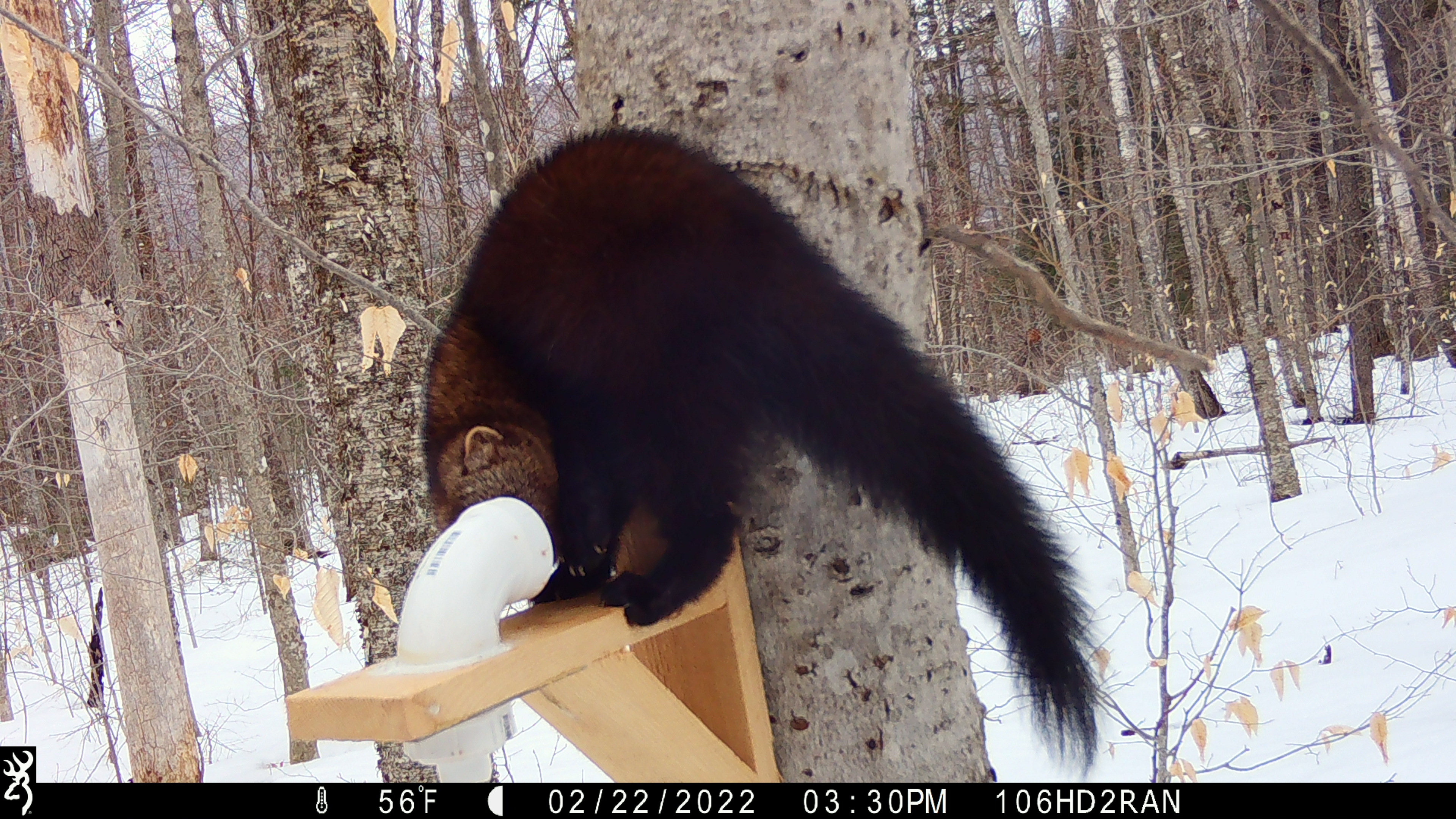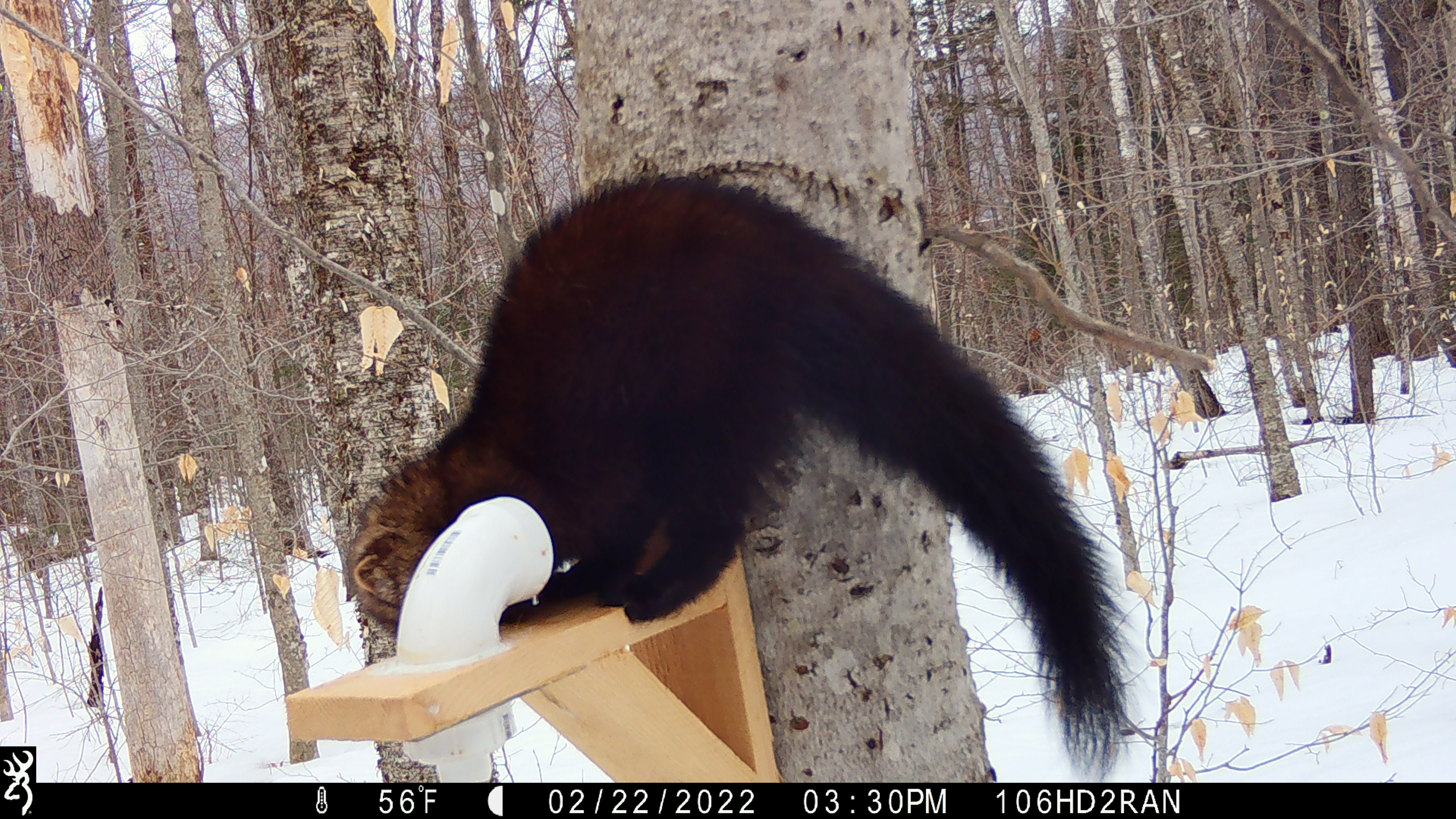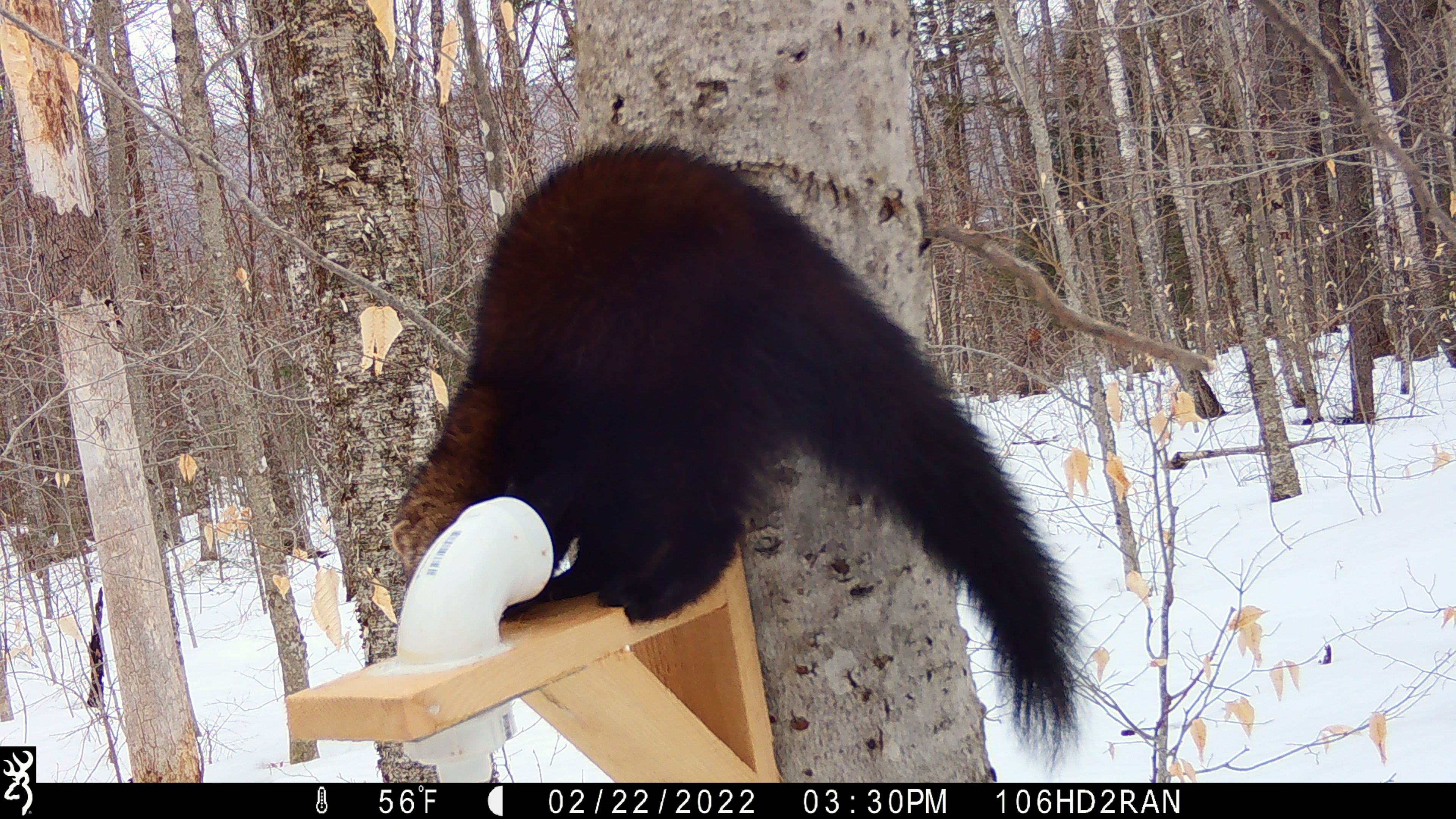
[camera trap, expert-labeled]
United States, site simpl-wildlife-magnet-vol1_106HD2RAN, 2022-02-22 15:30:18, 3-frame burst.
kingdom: Animalia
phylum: Chordata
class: Mammalia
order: Carnivora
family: Mustelidae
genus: Pekania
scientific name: Pekania pennanti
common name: fisher